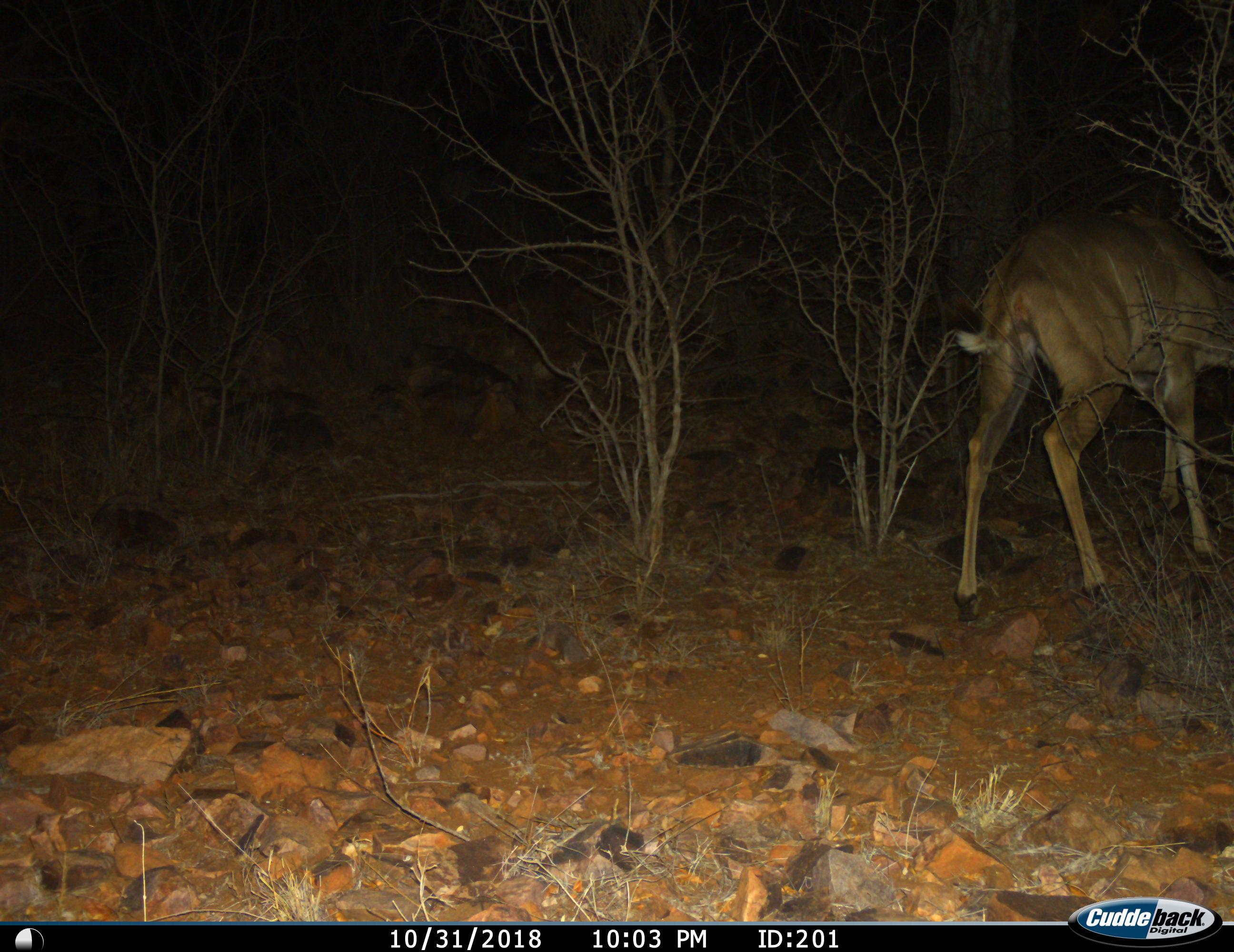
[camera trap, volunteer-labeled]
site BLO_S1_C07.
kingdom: Animalia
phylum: Chordata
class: Mammalia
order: Artiodactyla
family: Bovidae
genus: Tragelaphus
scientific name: Tragelaphus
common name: kudu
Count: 1.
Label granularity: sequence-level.